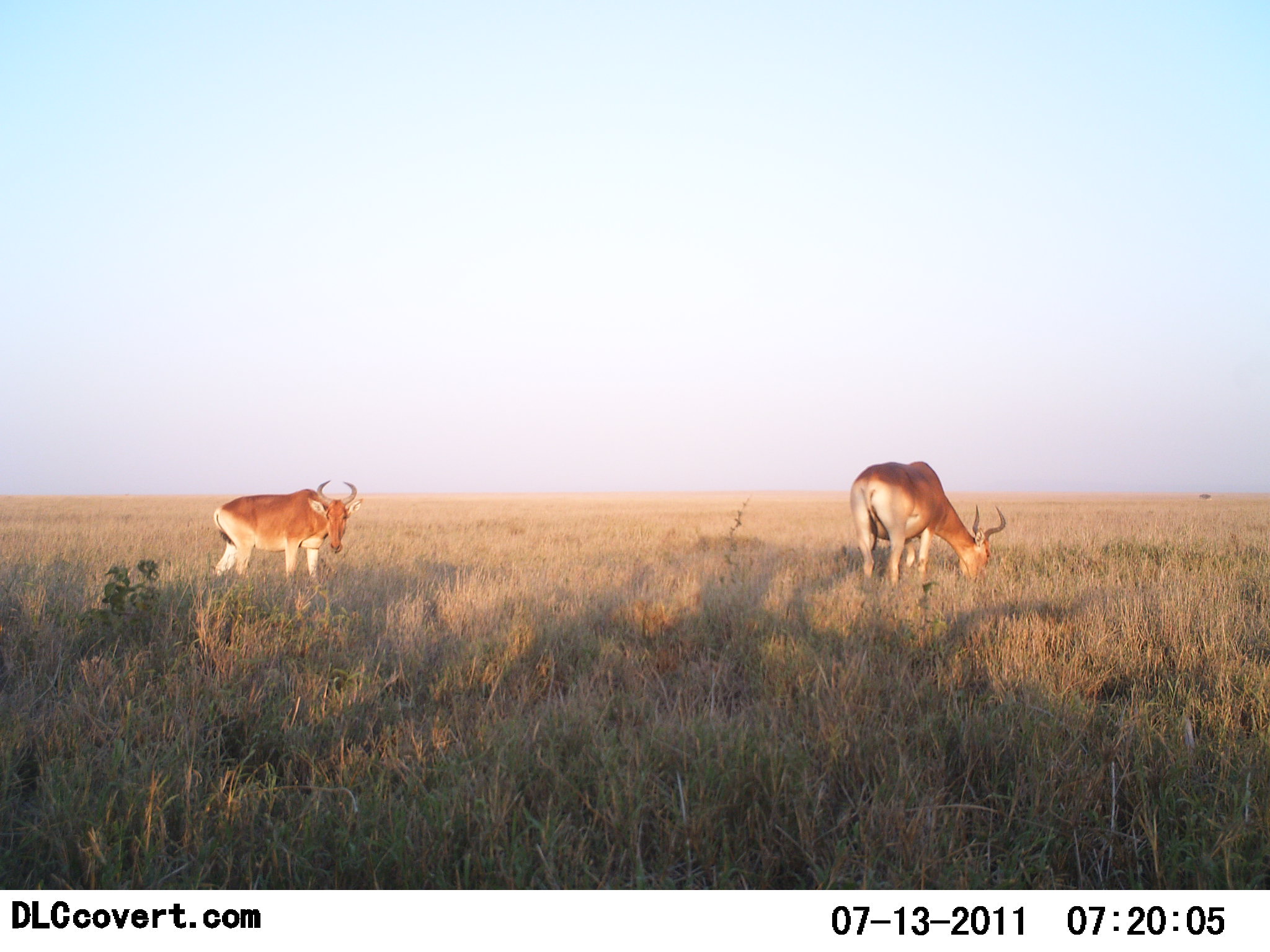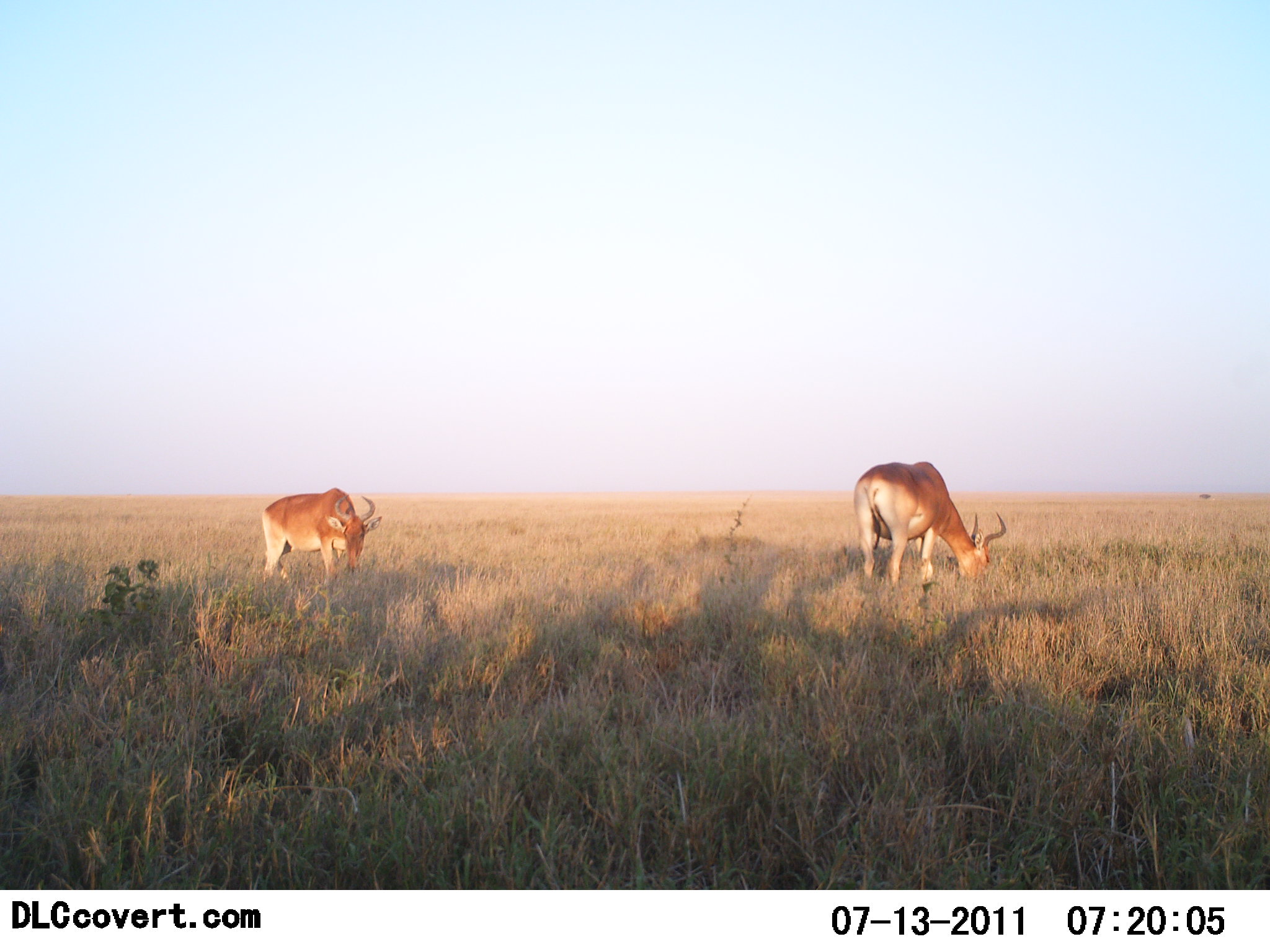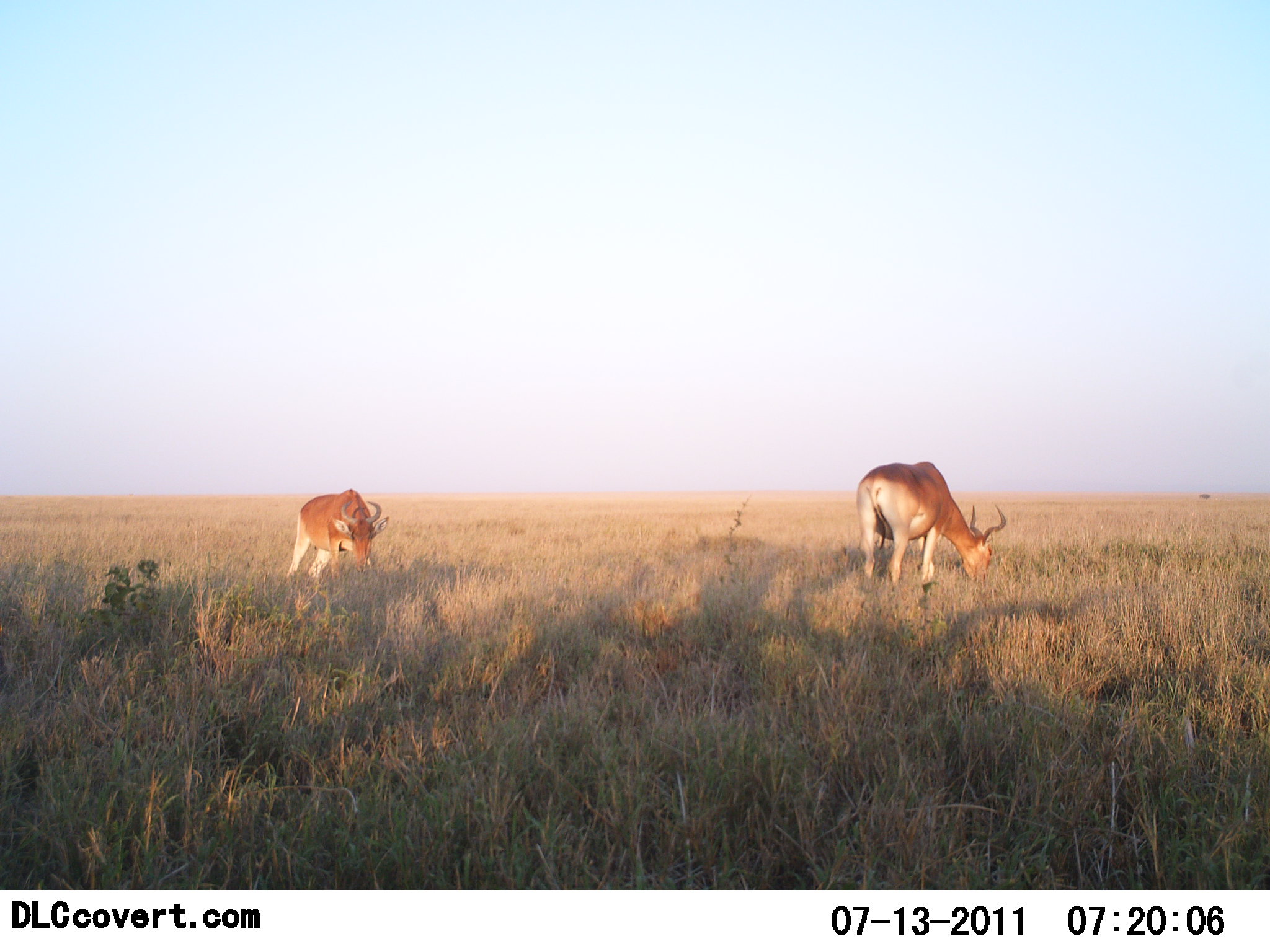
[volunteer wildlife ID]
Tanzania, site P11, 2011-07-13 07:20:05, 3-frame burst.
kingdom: Animalia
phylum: Chordata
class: Mammalia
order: Artiodactyla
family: Bovidae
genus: Alcelaphus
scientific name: Alcelaphus buselaphus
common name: hartebeest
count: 2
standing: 42%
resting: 0%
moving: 17%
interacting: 0%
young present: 0%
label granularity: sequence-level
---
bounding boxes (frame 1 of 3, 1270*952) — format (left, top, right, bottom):
animal: (849, 461, 1007, 589); (212, 478, 362, 580)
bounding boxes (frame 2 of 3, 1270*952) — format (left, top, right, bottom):
animal: (853, 461, 1008, 591); (261, 487, 384, 589)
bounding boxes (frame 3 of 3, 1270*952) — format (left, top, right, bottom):
animal: (856, 461, 1008, 597); (285, 488, 389, 583)